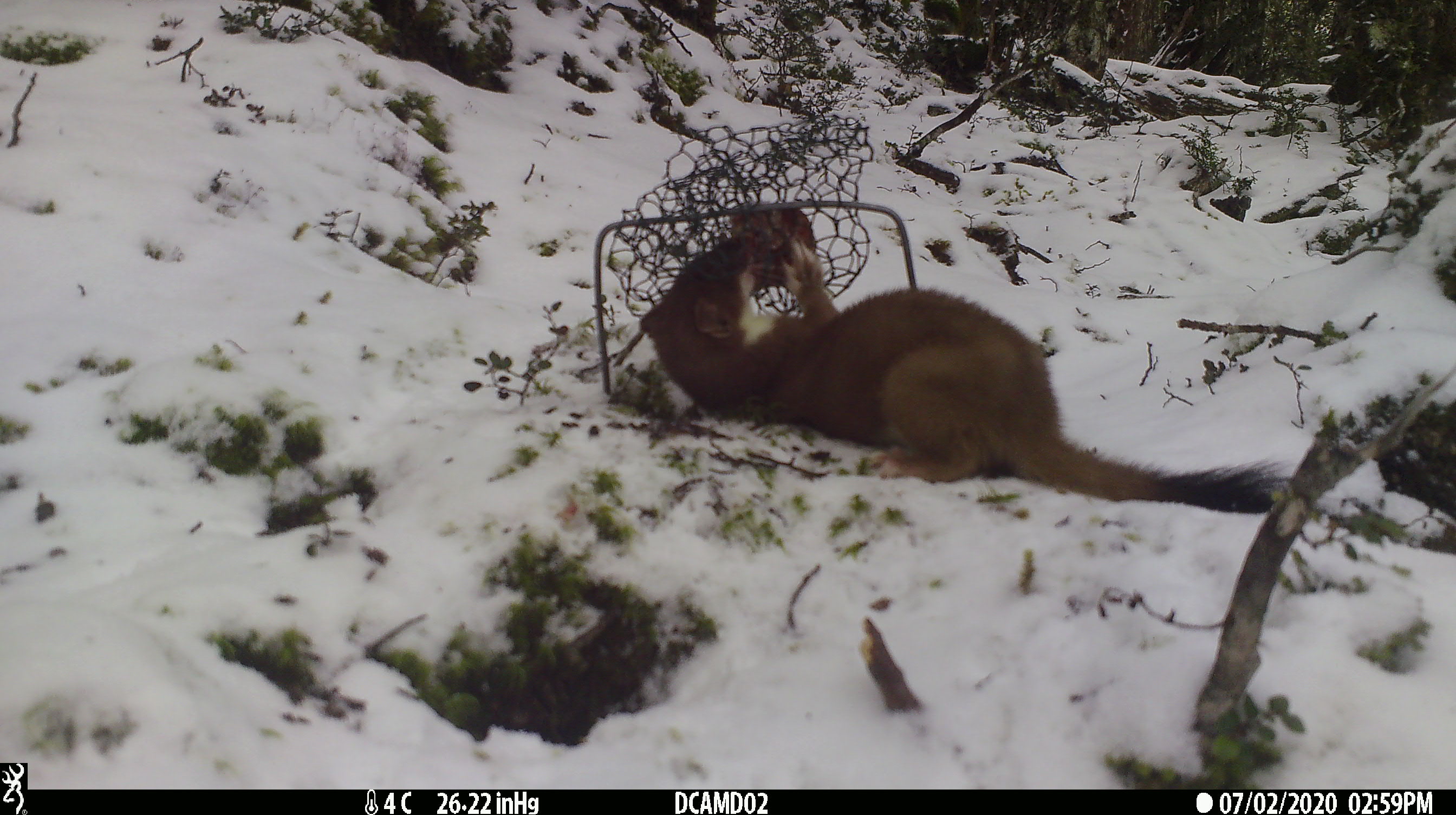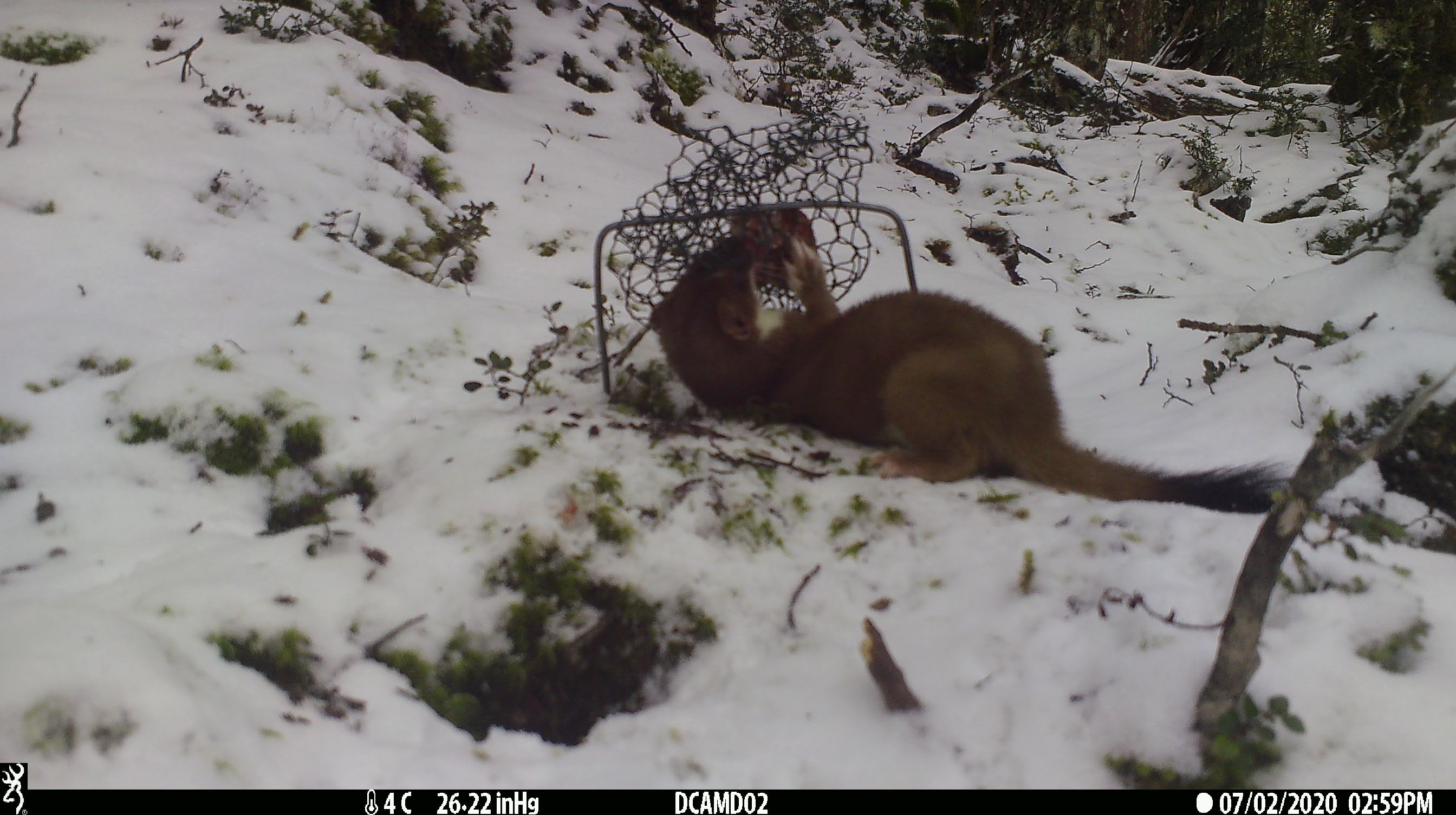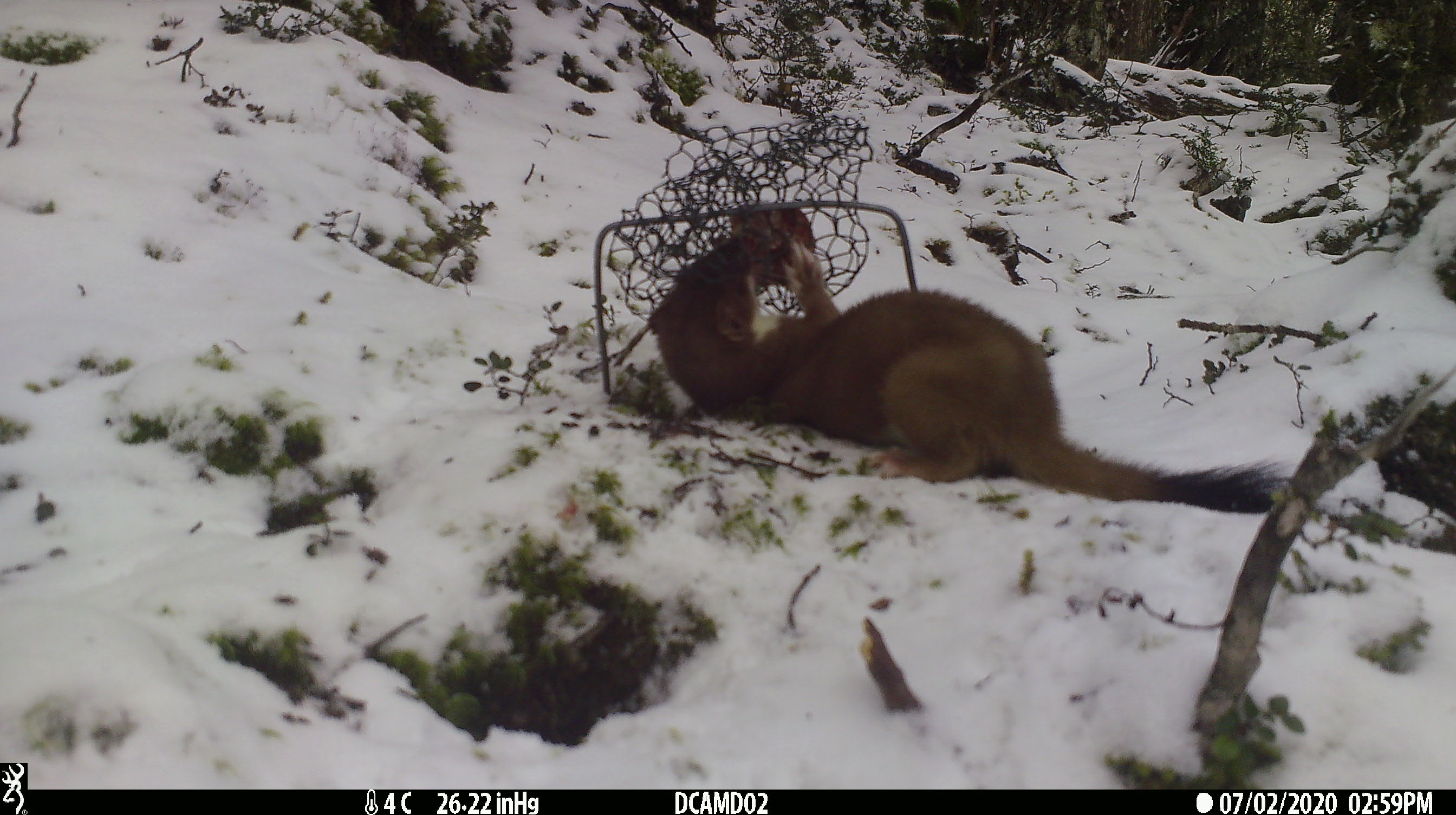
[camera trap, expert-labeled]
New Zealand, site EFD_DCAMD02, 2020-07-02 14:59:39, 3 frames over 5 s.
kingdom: Animalia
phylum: Chordata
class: Mammalia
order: Carnivora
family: Mustelidae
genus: Mustela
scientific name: Mustela erminea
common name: stoat